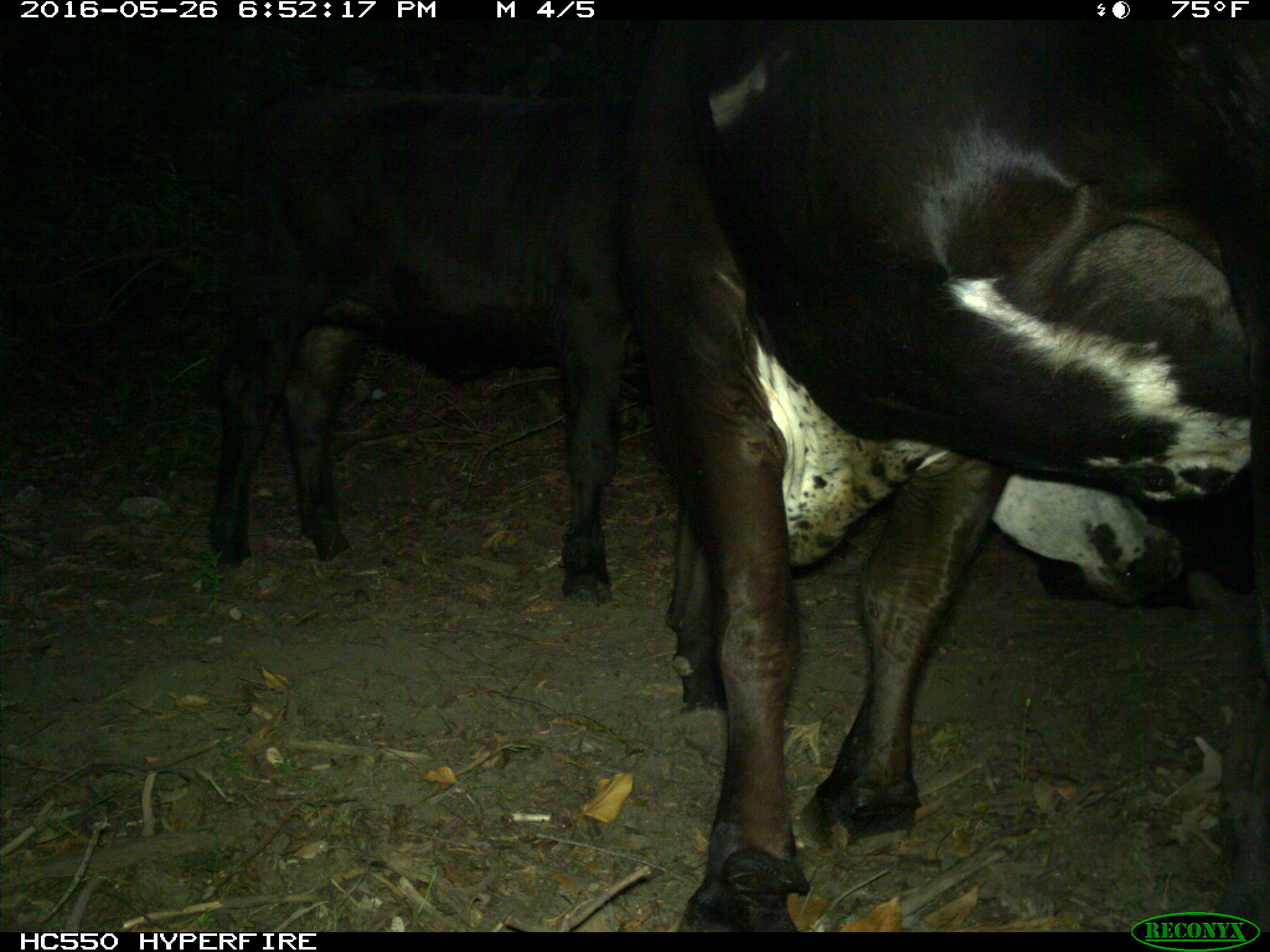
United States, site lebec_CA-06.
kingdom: Animalia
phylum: Chordata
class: Mammalia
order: Artiodactyla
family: Bovidae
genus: Bos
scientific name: Bos taurus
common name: domestic cow